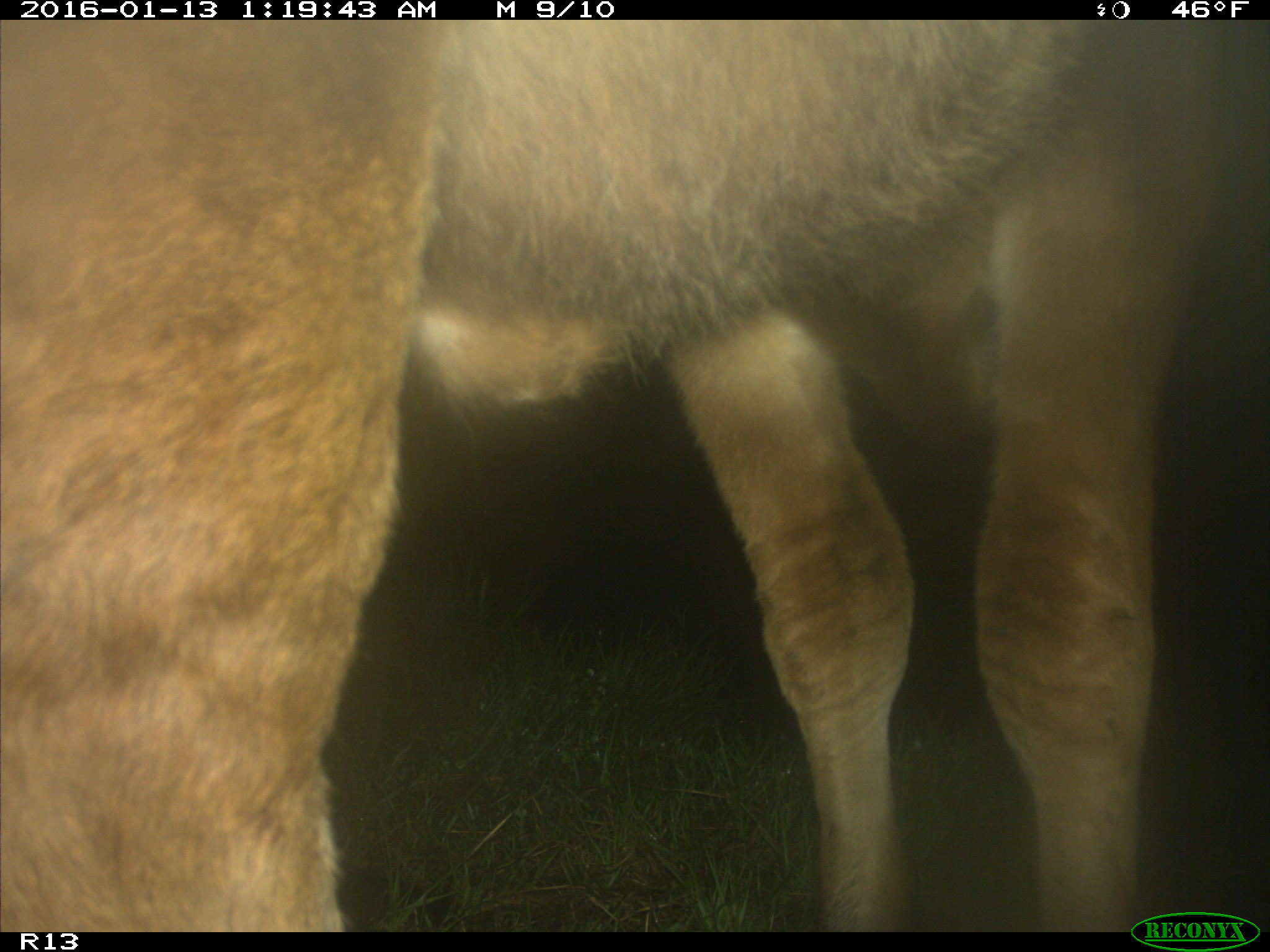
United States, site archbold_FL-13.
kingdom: Animalia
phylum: Chordata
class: Mammalia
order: Artiodactyla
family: Bovidae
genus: Bos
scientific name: Bos taurus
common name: domestic cow